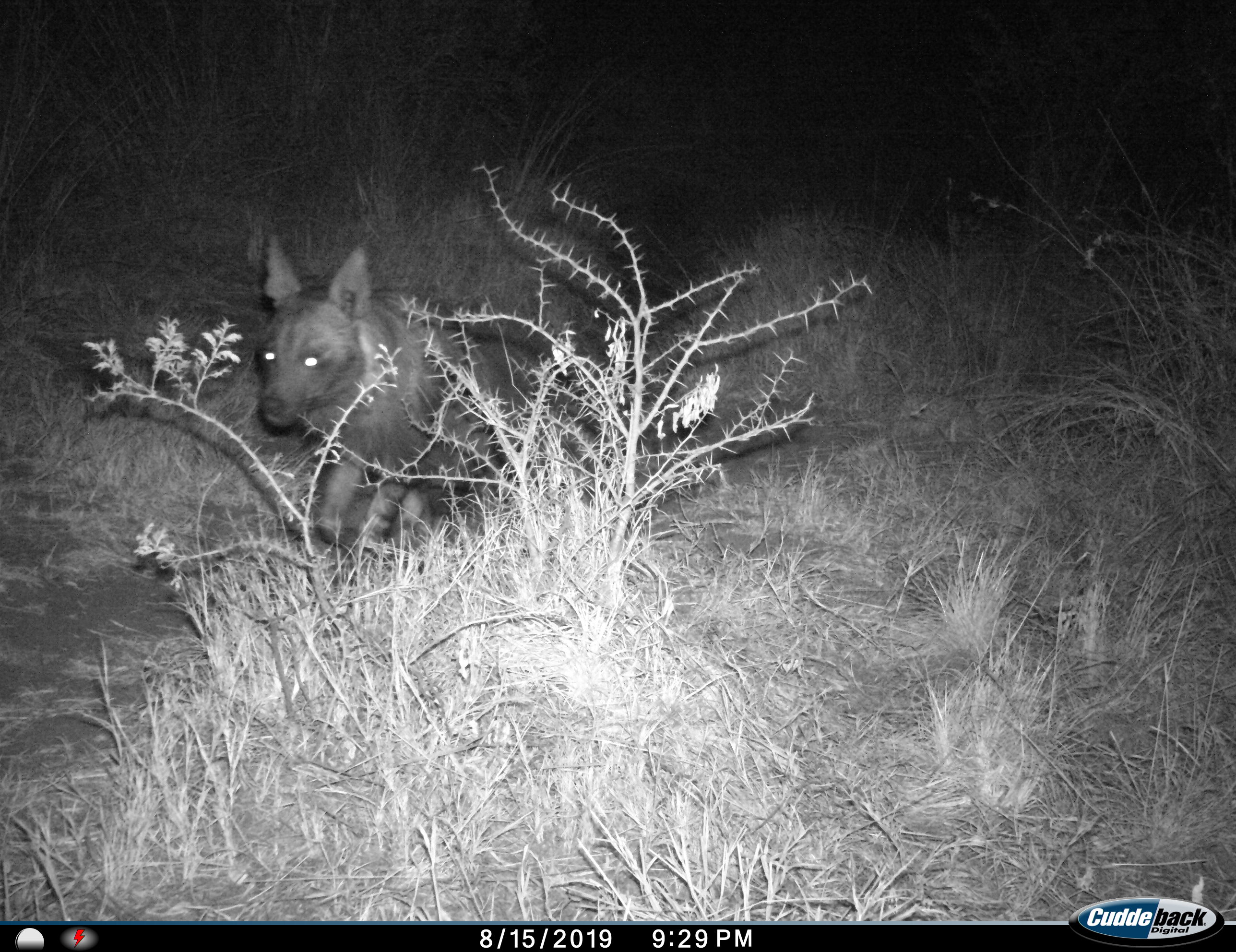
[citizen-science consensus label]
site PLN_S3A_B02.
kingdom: Animalia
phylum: Chordata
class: Mammalia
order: Carnivora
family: Hyaenidae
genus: Parahyaena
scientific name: Parahyaena brunnea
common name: brown hyena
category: hyenabrown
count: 1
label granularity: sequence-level